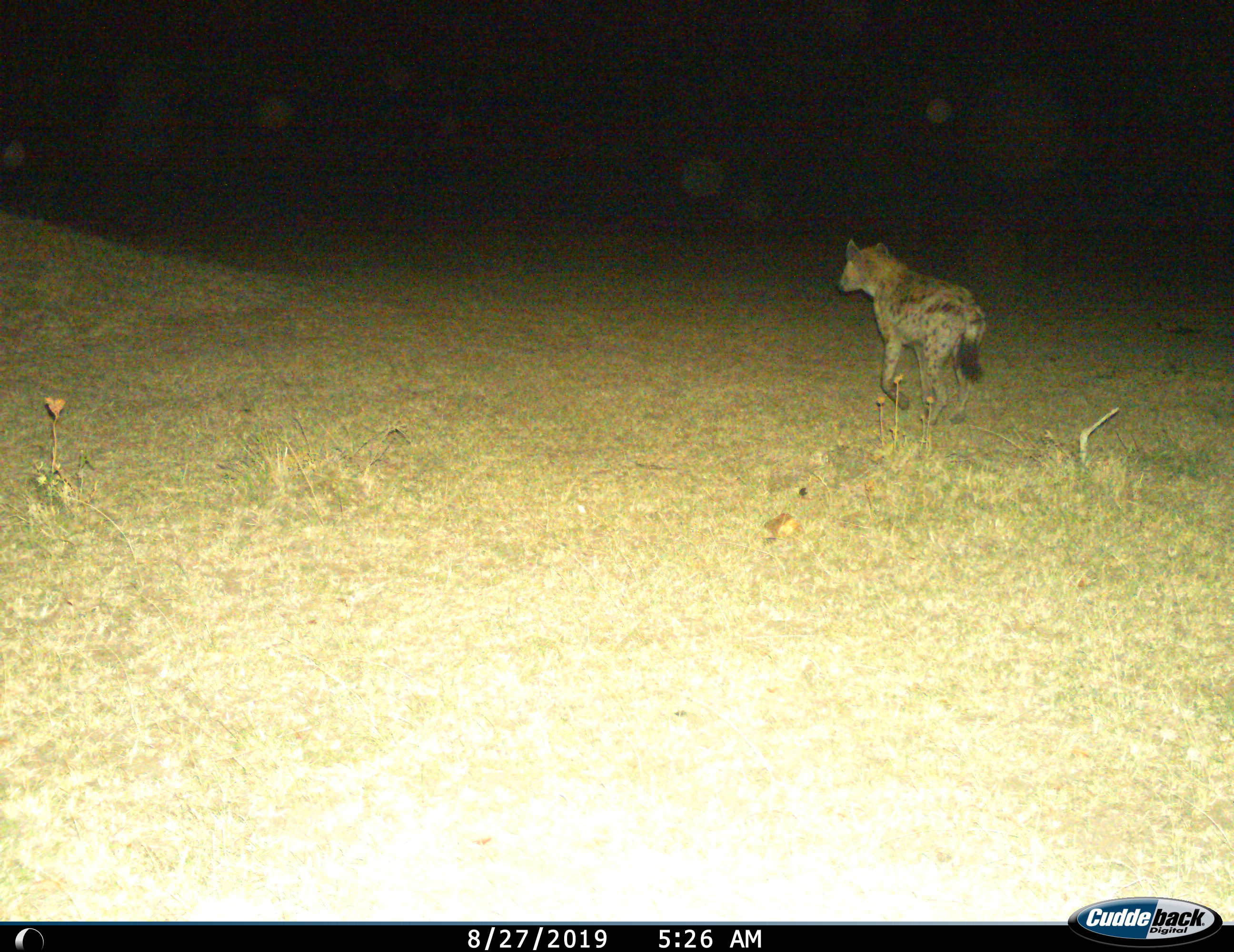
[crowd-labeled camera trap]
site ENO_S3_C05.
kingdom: Animalia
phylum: Chordata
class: Mammalia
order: Carnivora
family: Hyaenidae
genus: Crocuta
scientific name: Crocuta crocuta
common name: spotted hyena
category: hyenaspotted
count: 1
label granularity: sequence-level